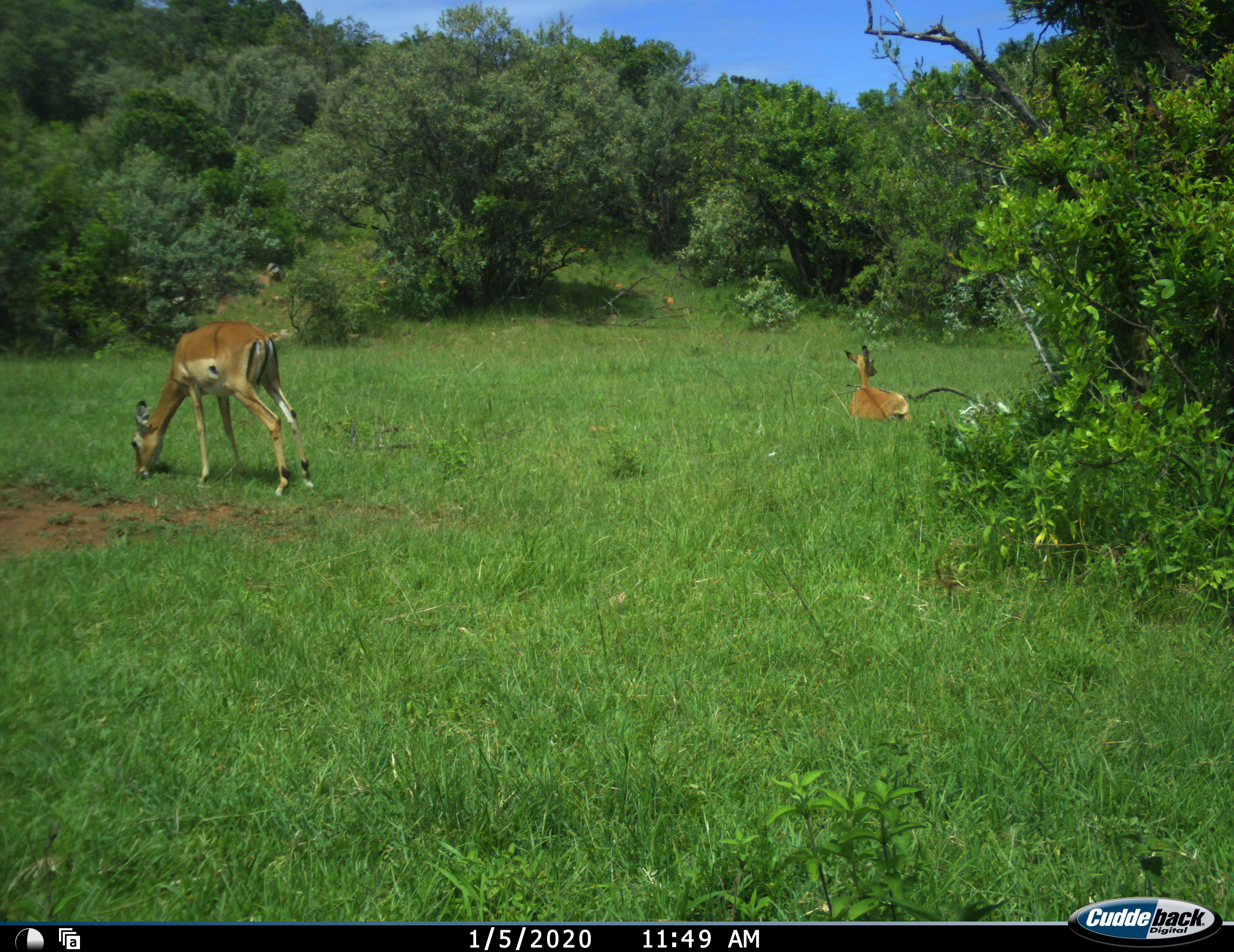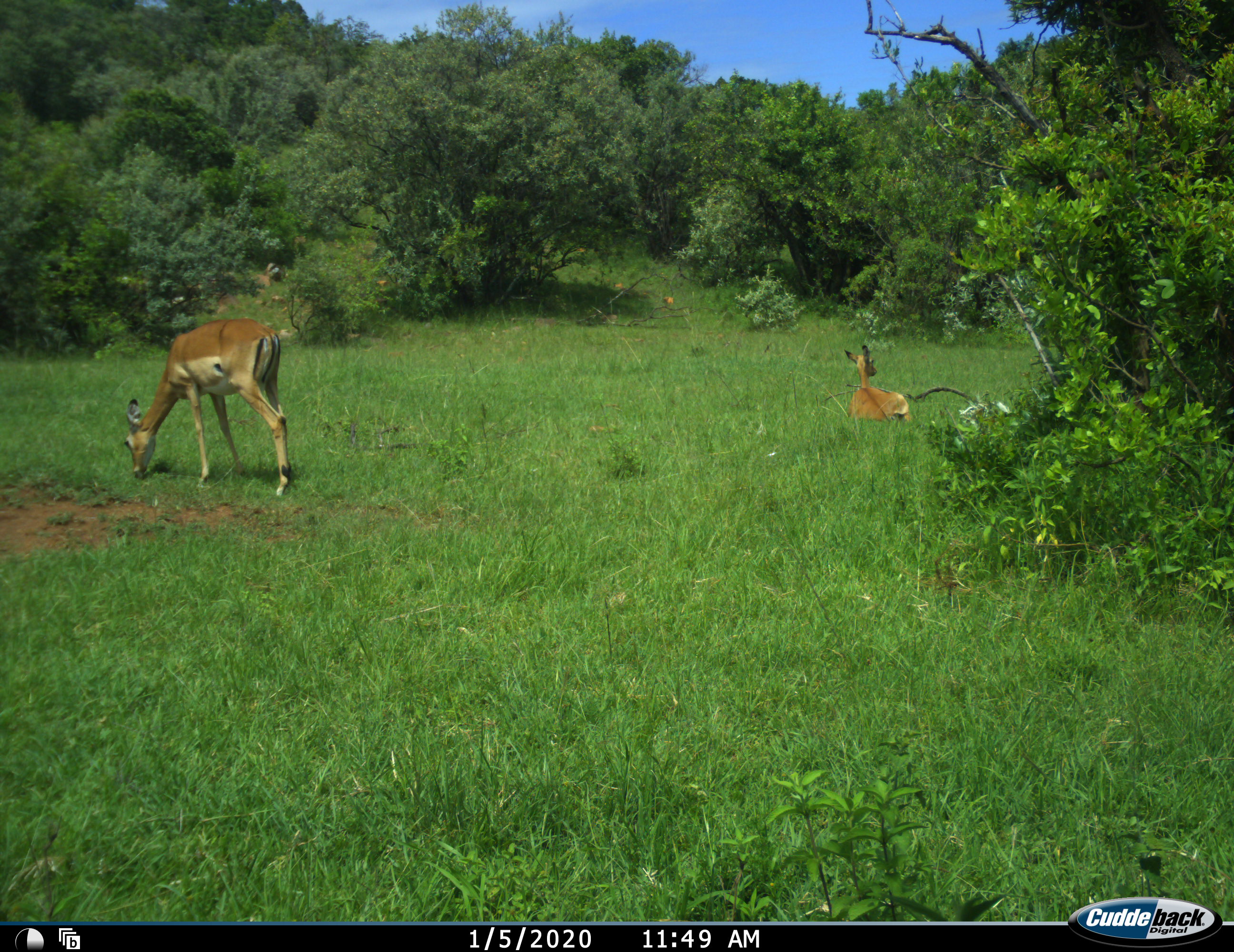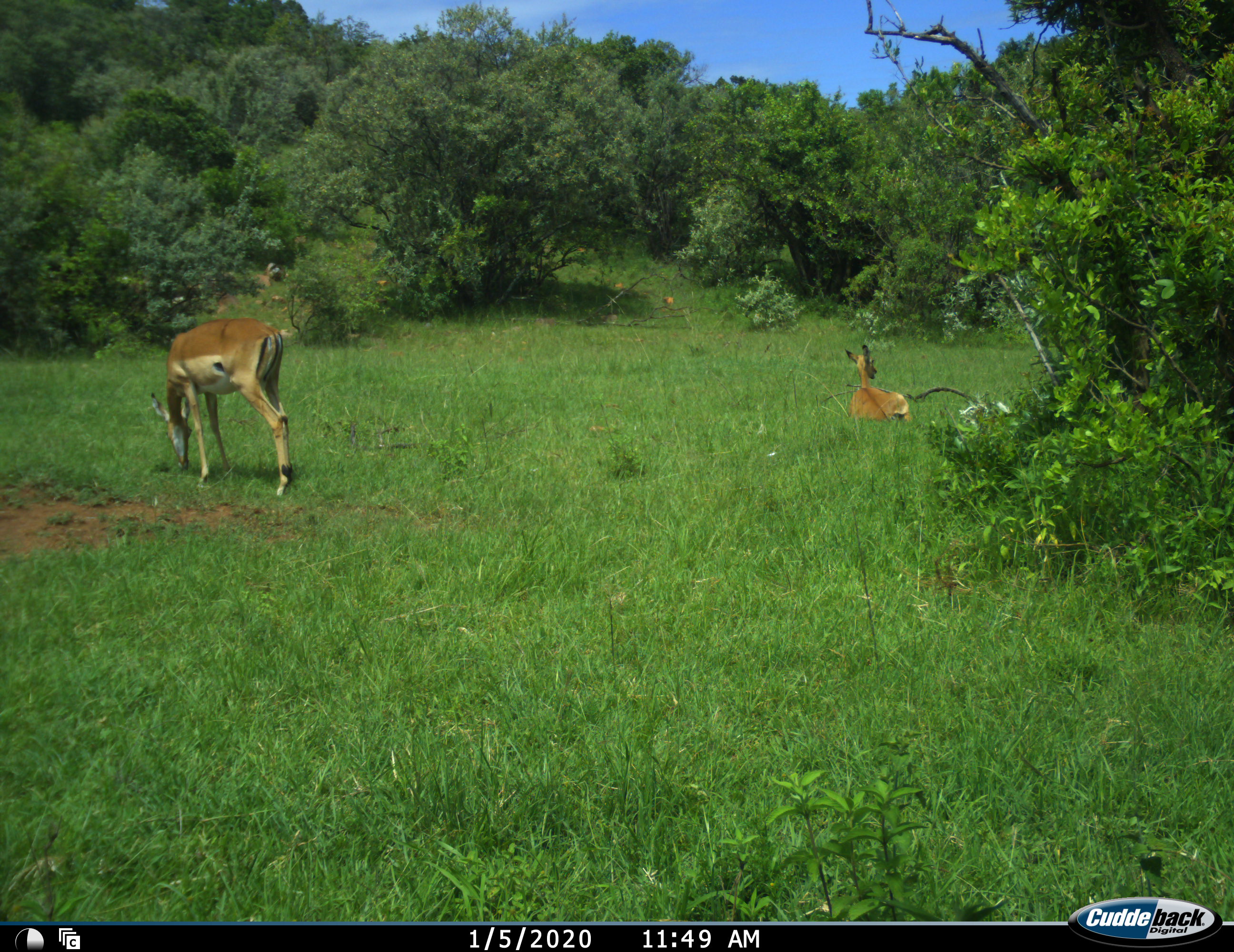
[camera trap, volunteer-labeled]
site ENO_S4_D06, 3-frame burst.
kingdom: Animalia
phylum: Chordata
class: Mammalia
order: Artiodactyla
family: Bovidae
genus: Aepyceros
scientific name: Aepyceros melampus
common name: impala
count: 2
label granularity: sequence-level